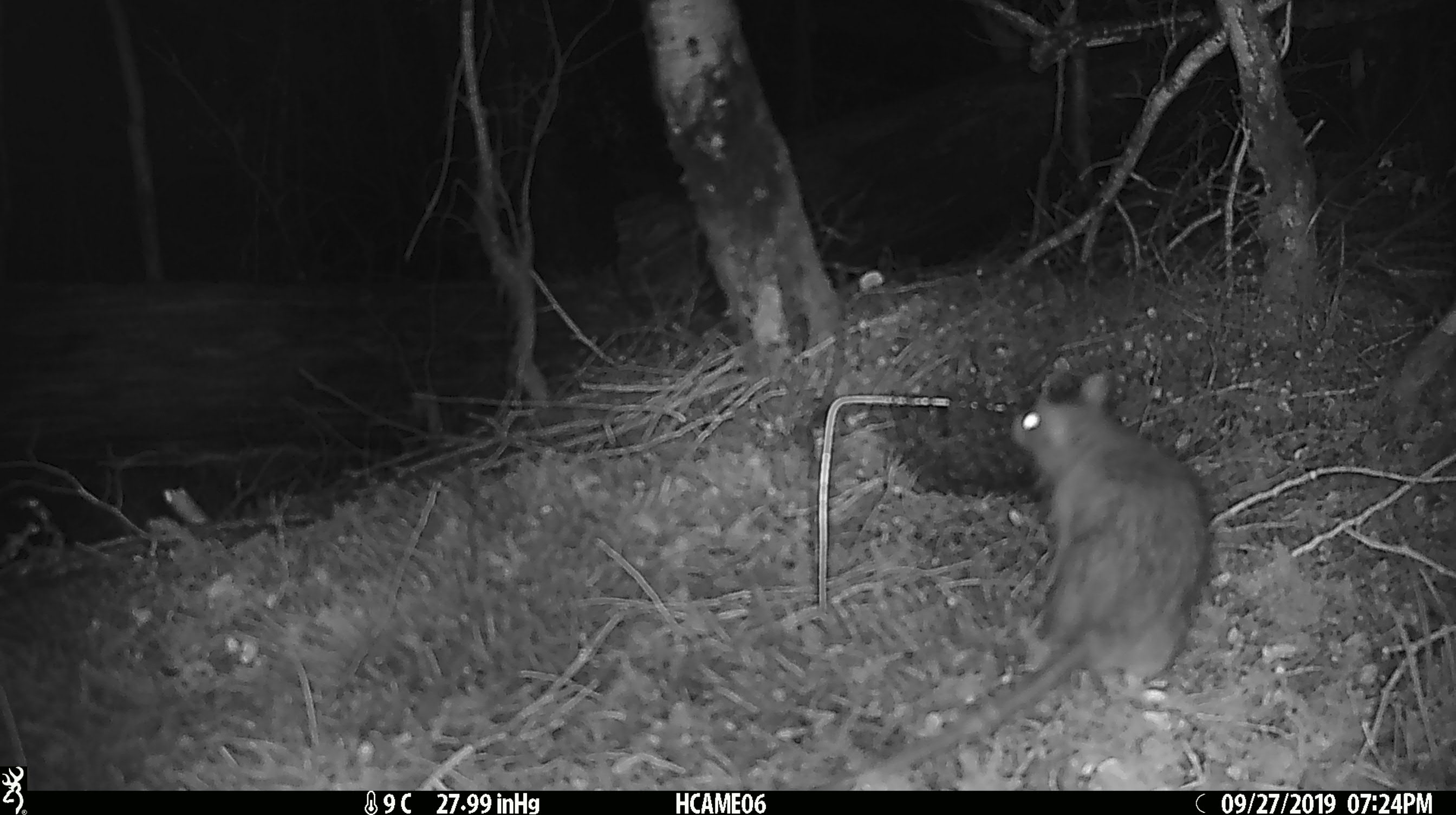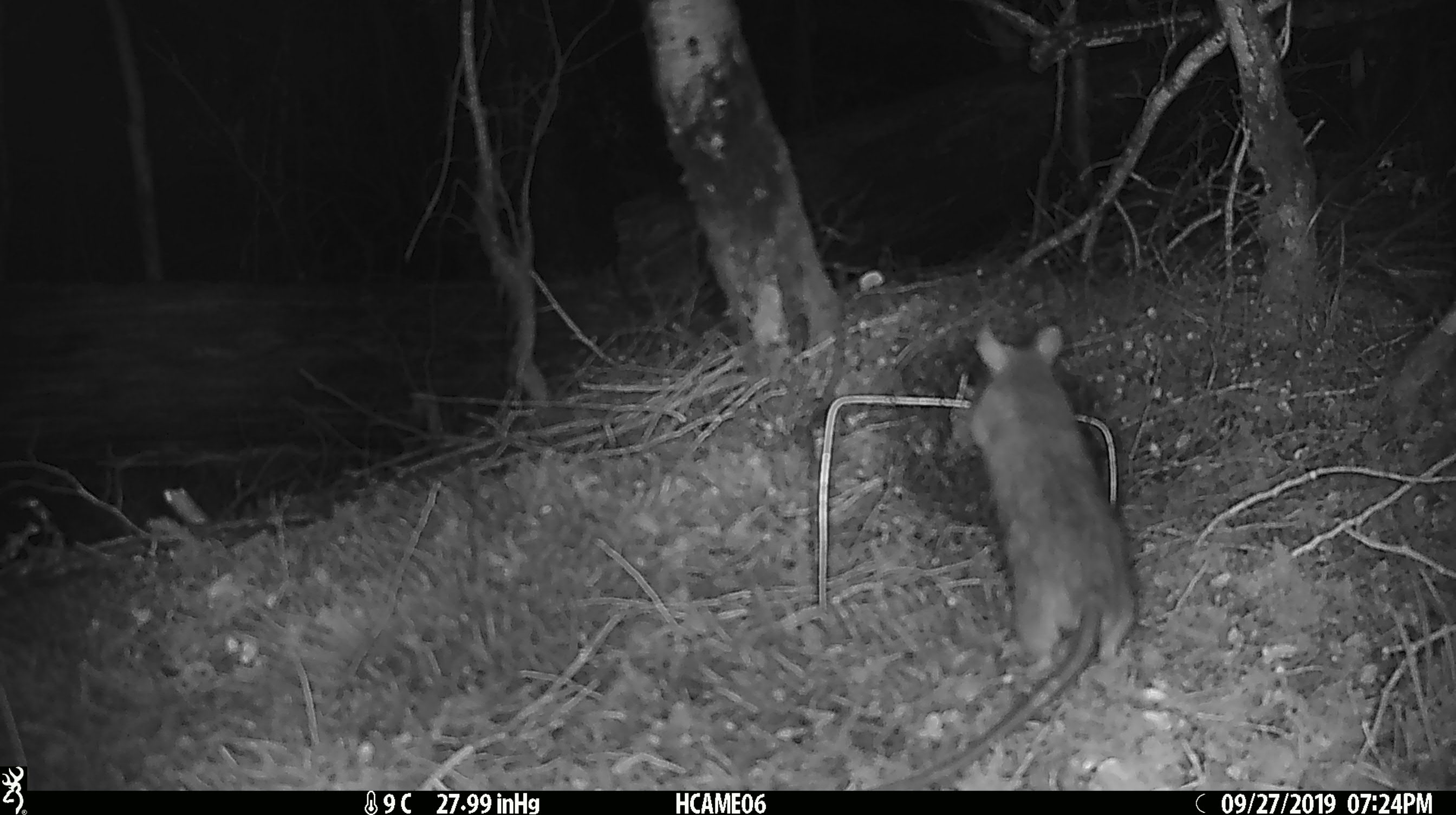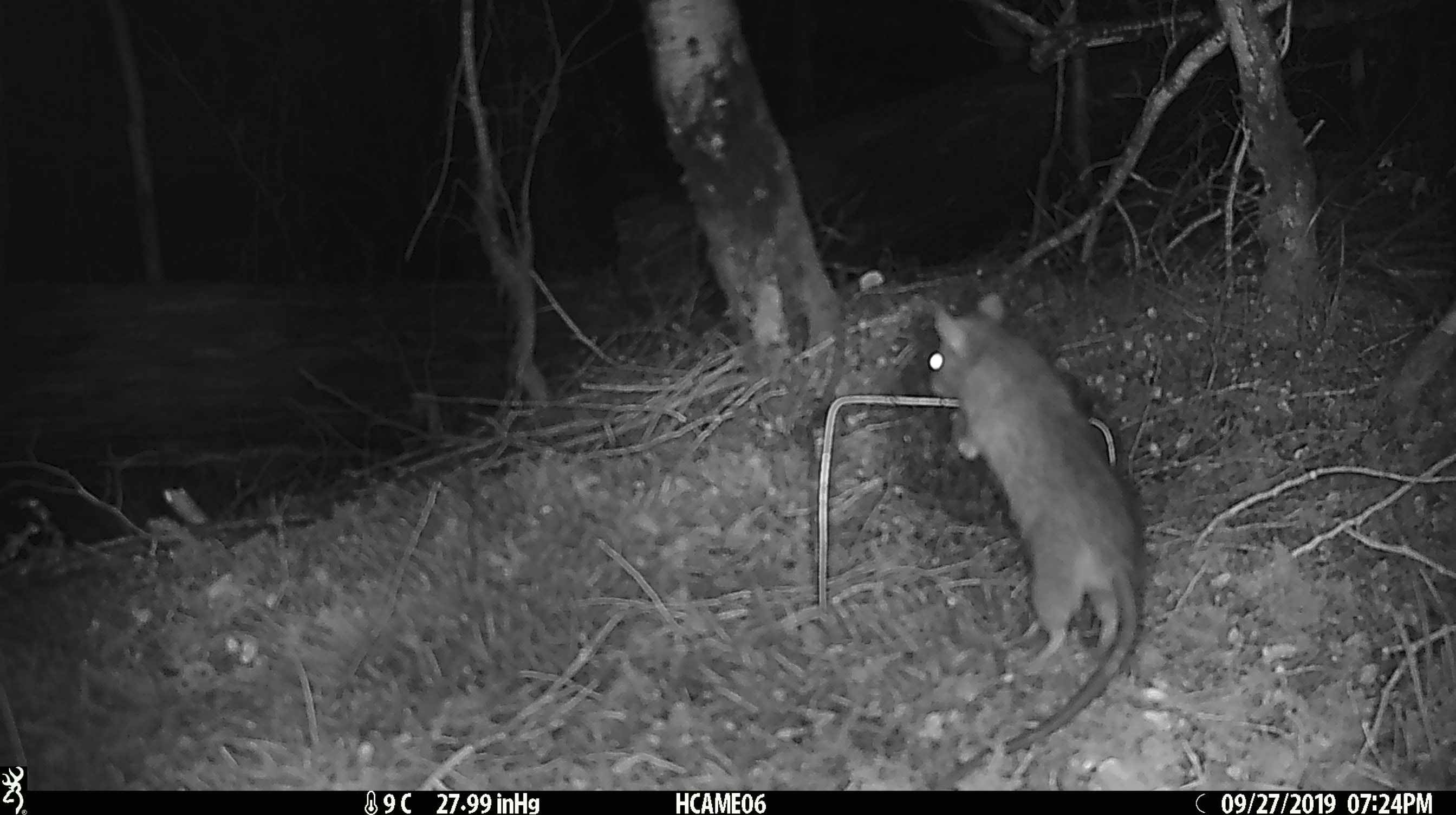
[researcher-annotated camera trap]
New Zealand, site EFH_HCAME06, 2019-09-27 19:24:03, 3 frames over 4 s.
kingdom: Animalia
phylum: Chordata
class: Mammalia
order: Rodentia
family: Muridae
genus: Rattus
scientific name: Rattus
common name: rat